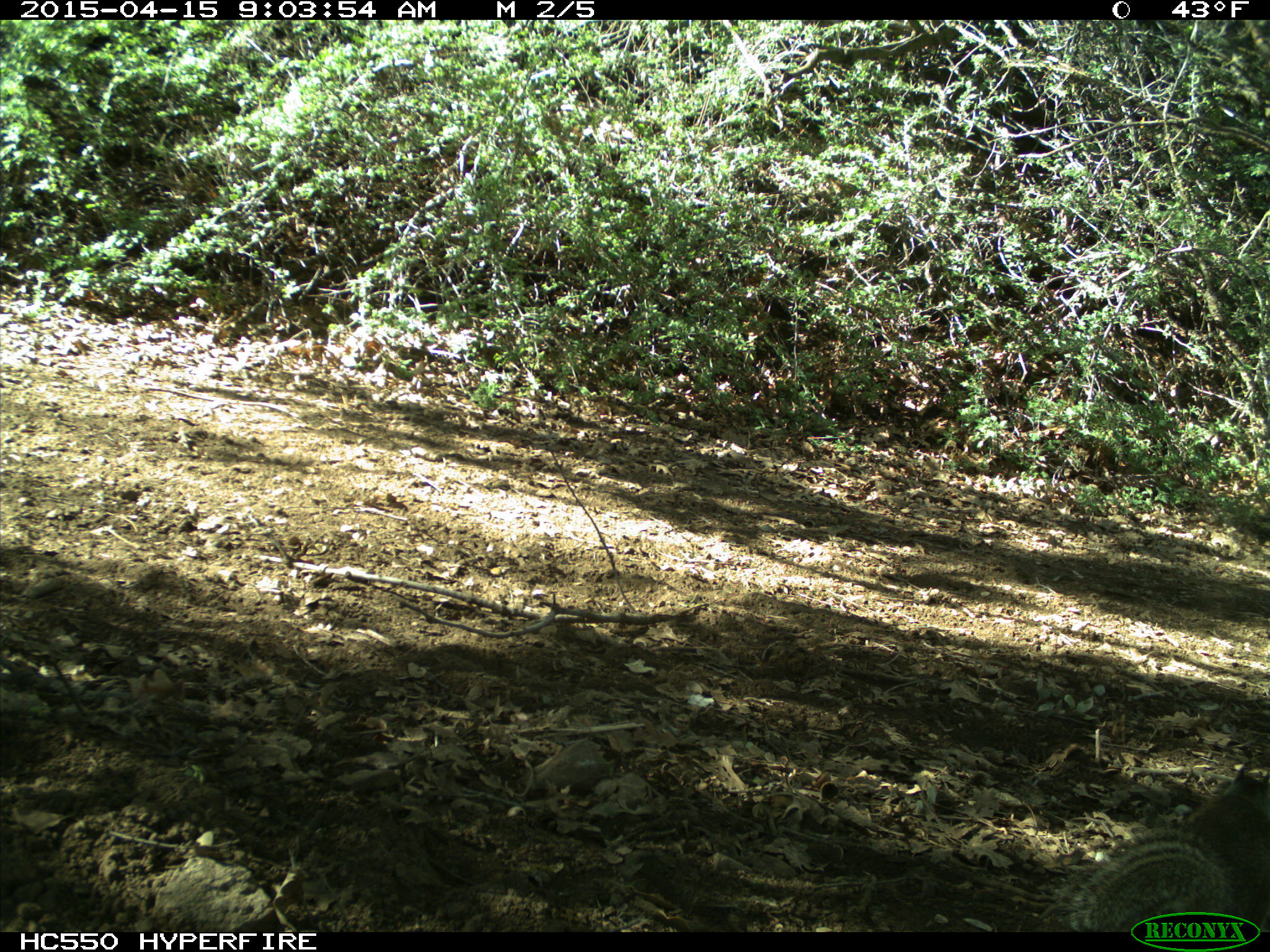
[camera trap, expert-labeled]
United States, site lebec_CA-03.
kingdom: Animalia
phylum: Chordata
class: Mammalia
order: Rodentia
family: Sciuridae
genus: Otospermophilus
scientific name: Otospermophilus beecheyi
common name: california ground squirrel